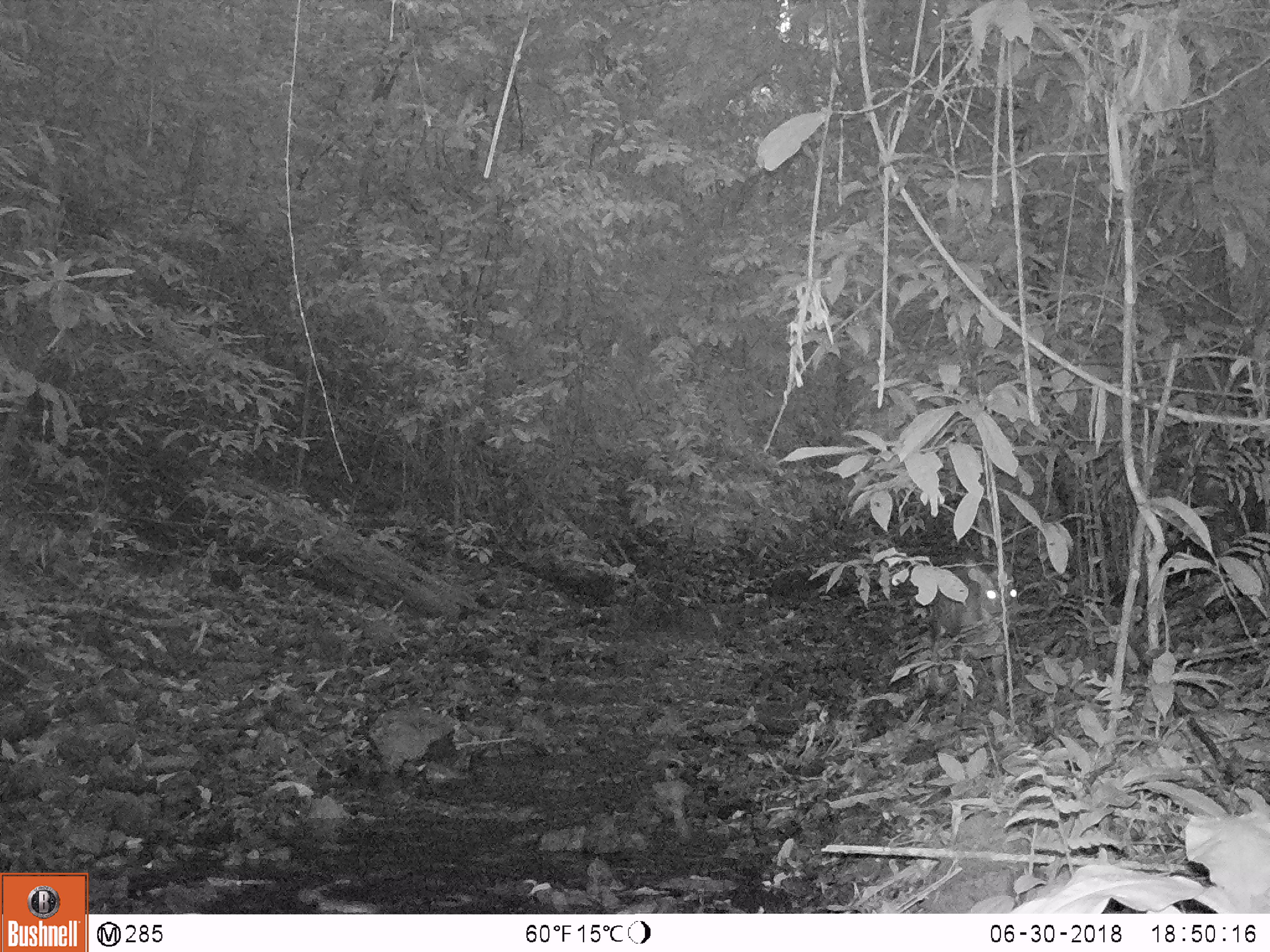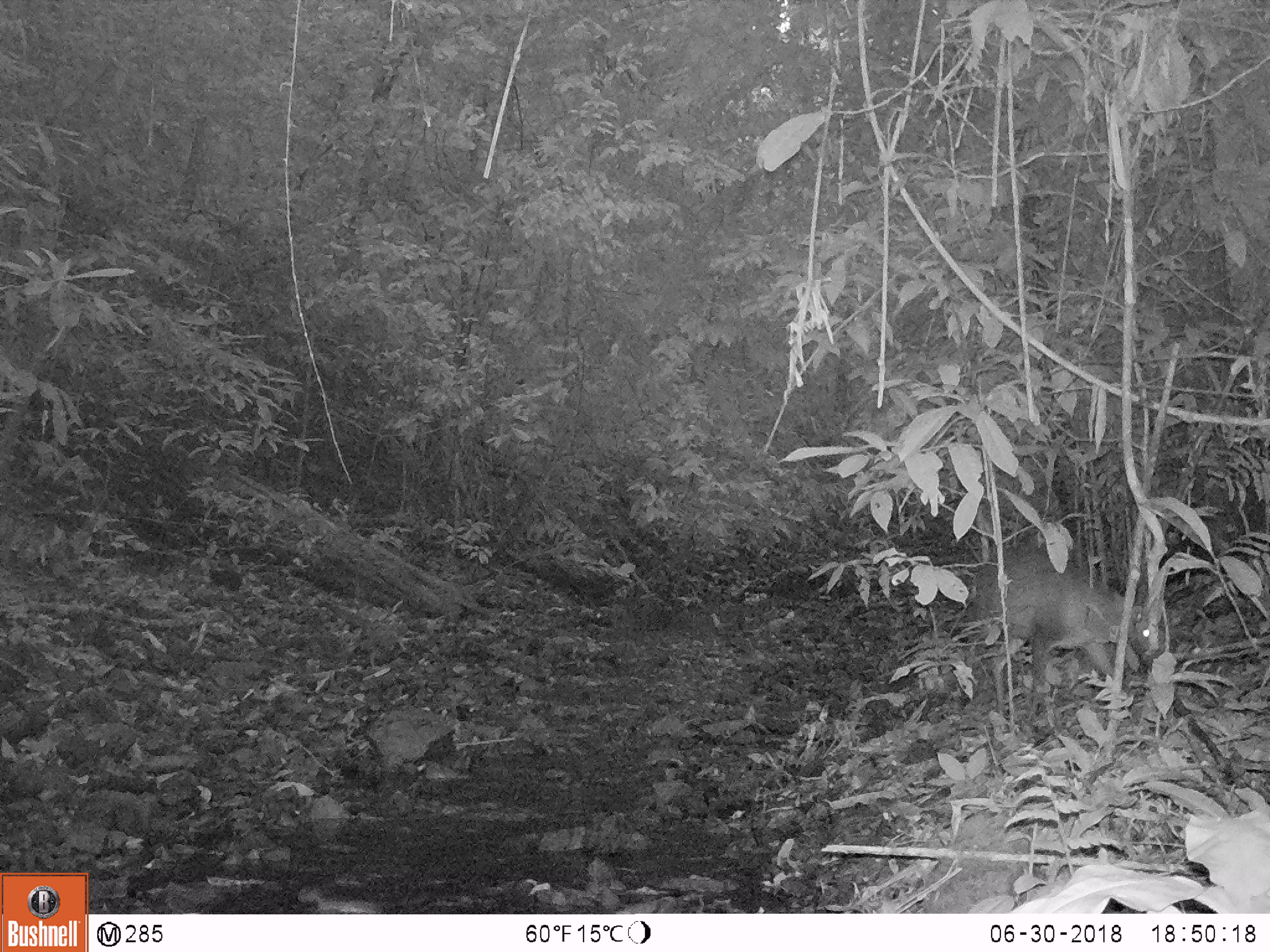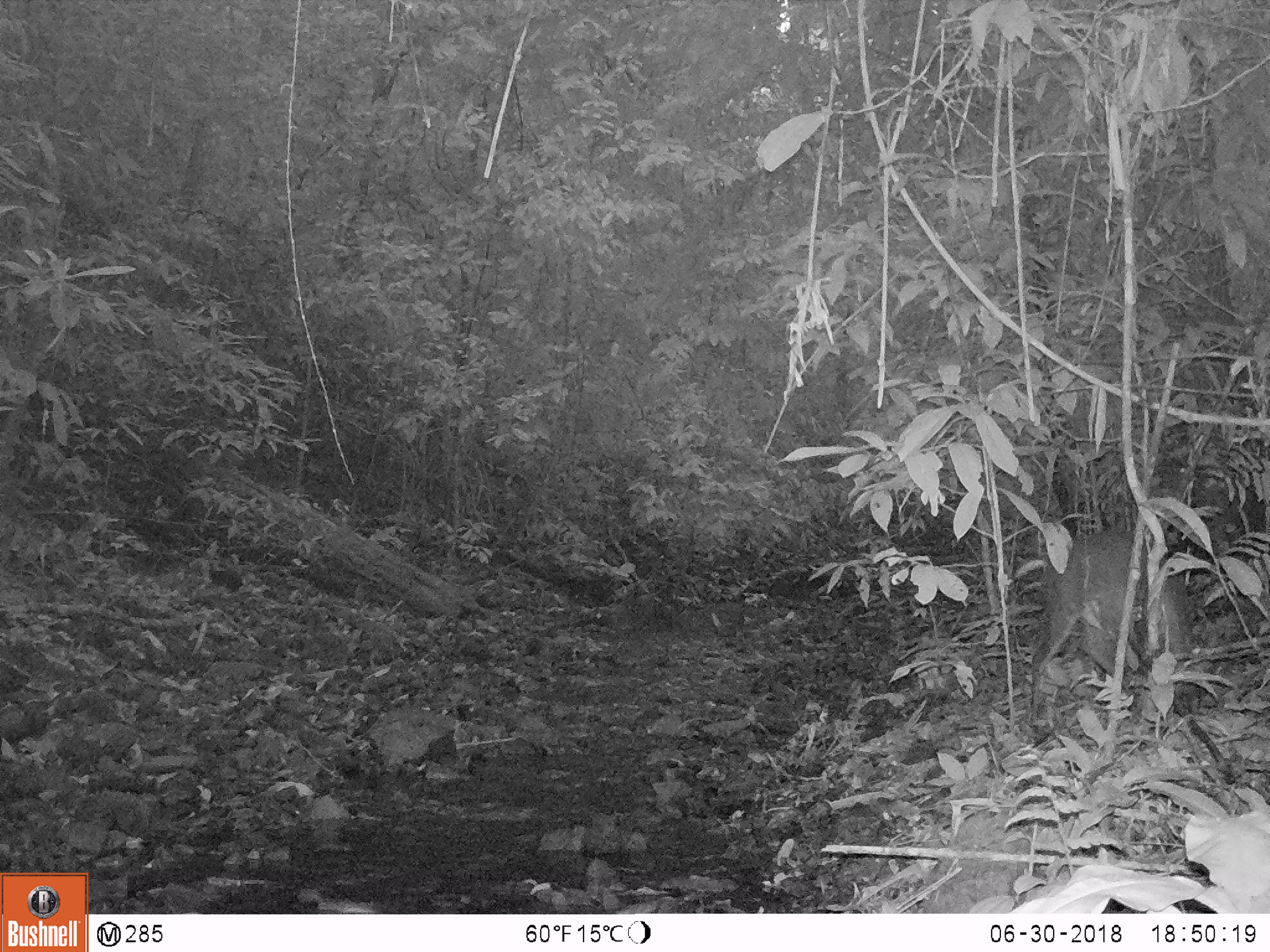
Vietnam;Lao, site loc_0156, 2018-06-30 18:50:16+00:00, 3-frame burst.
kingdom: Animalia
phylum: Chordata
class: Mammalia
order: Artiodactyla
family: Cervidae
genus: Muntiacus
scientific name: Muntiacus rooseveltorum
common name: roosevelt's muntjac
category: roosevelts muntjac group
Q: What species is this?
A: Roosevelts muntjac group (roosevelt's muntjac) (Muntiacus rooseveltorum).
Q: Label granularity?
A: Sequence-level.